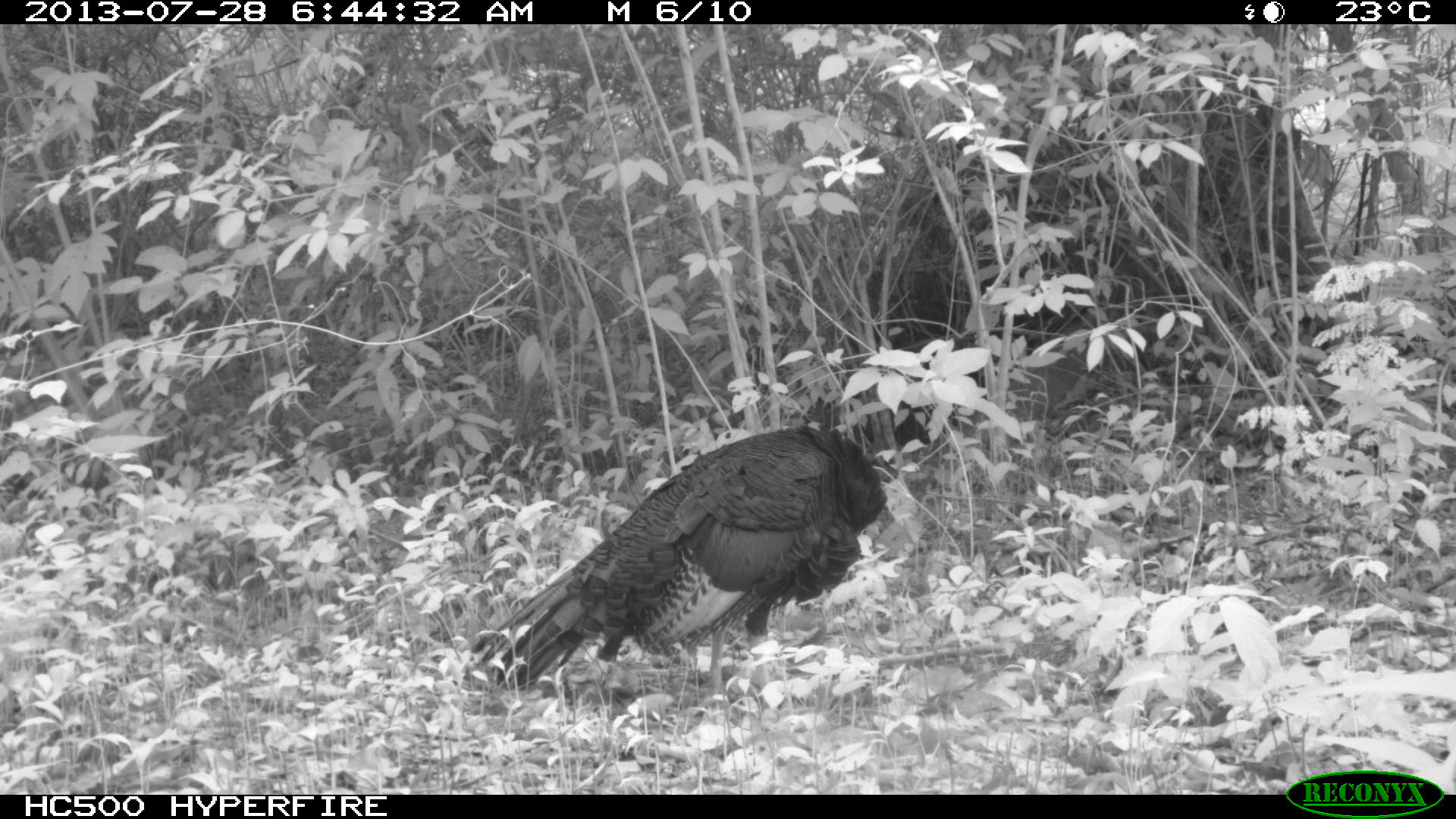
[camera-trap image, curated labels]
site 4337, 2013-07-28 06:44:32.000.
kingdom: Animalia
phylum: Chordata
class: Aves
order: Galliformes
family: Phasianidae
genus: Meleagris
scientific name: Meleagris ocellata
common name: ocellated turkey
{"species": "Meleagris ocellata (ocellated turkey)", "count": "1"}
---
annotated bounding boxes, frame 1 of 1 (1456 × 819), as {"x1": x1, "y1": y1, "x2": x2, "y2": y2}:
meleagris ocellata: {"x1": 458, "y1": 422, "x2": 888, "y2": 699}